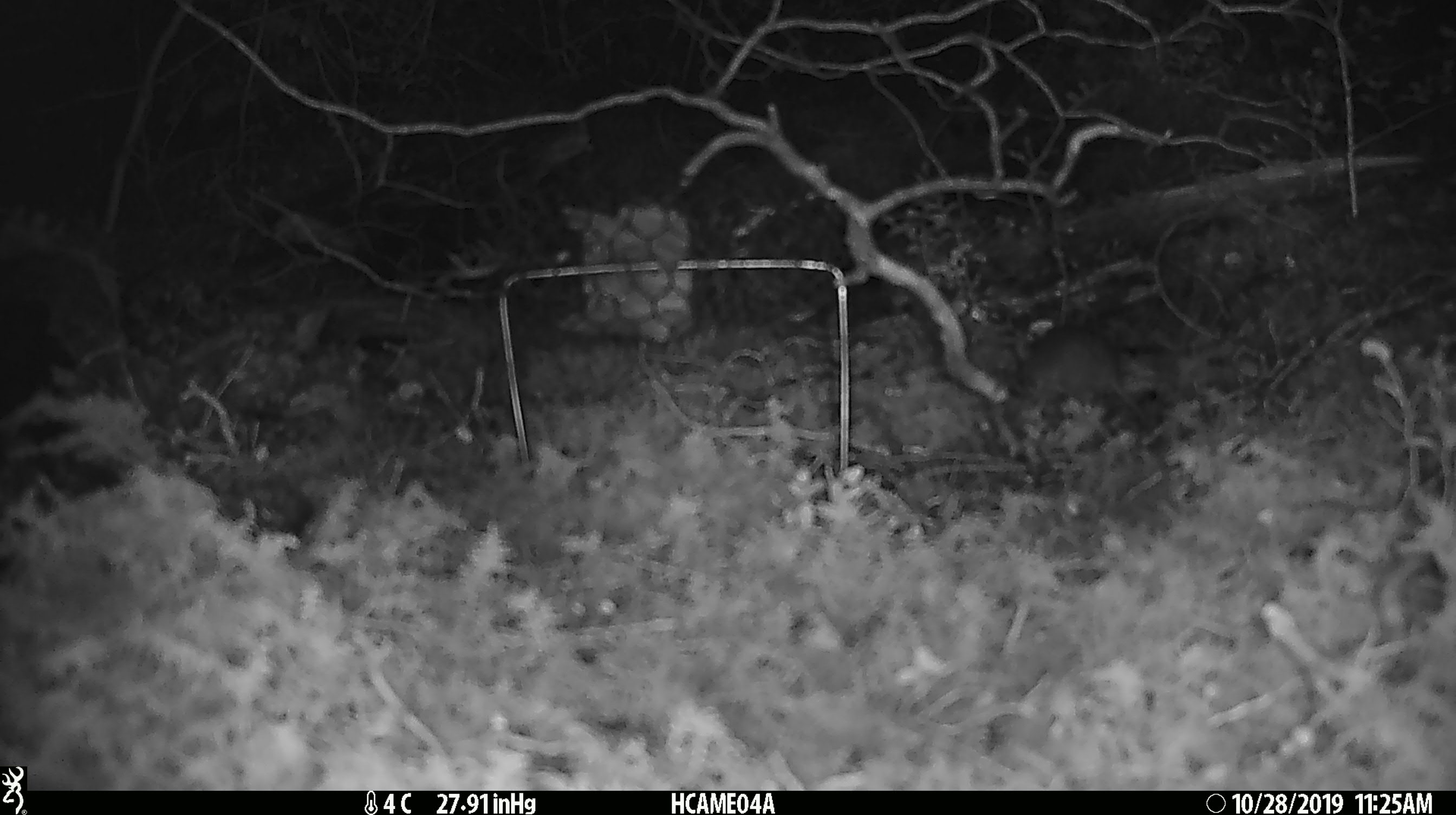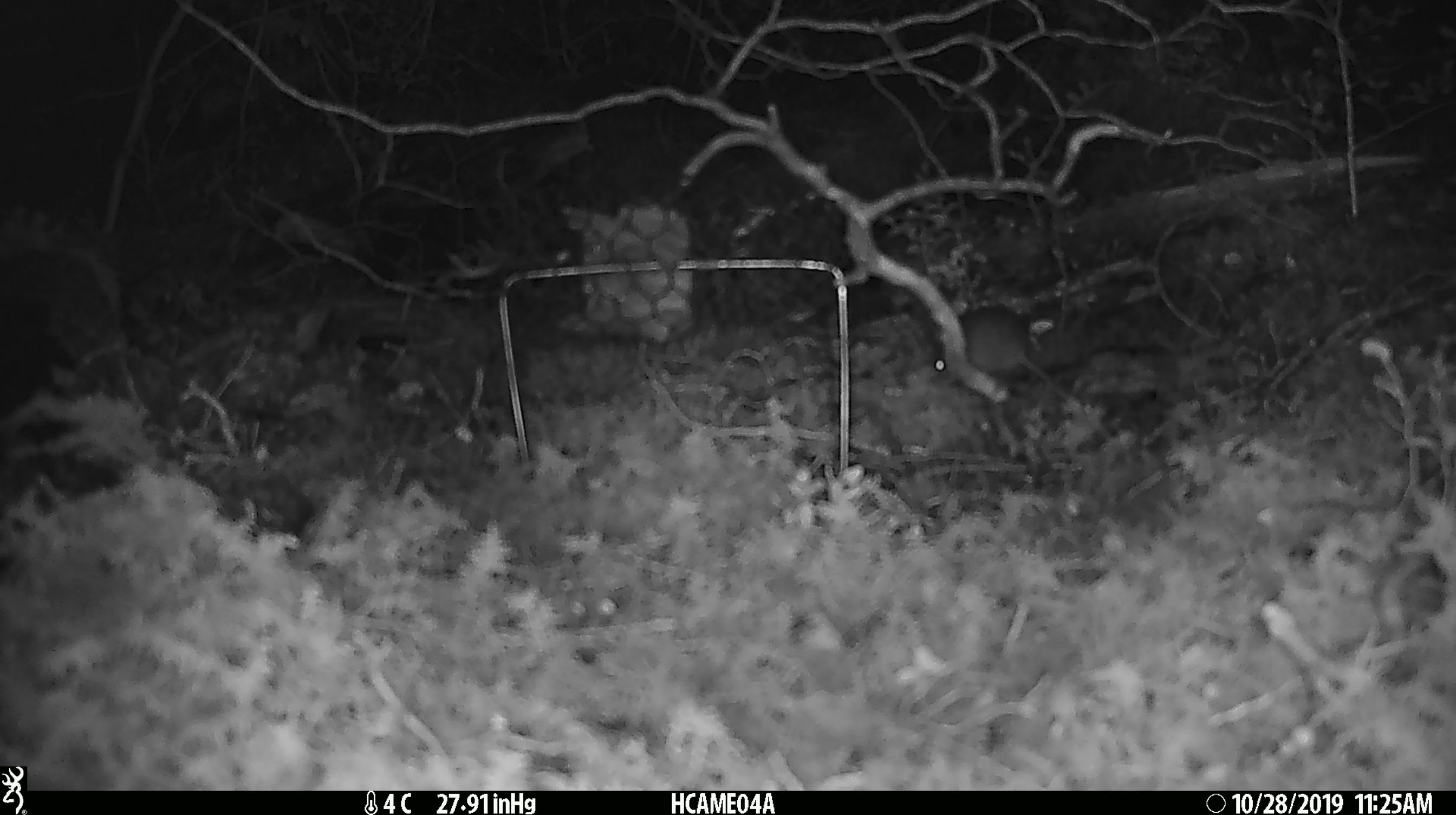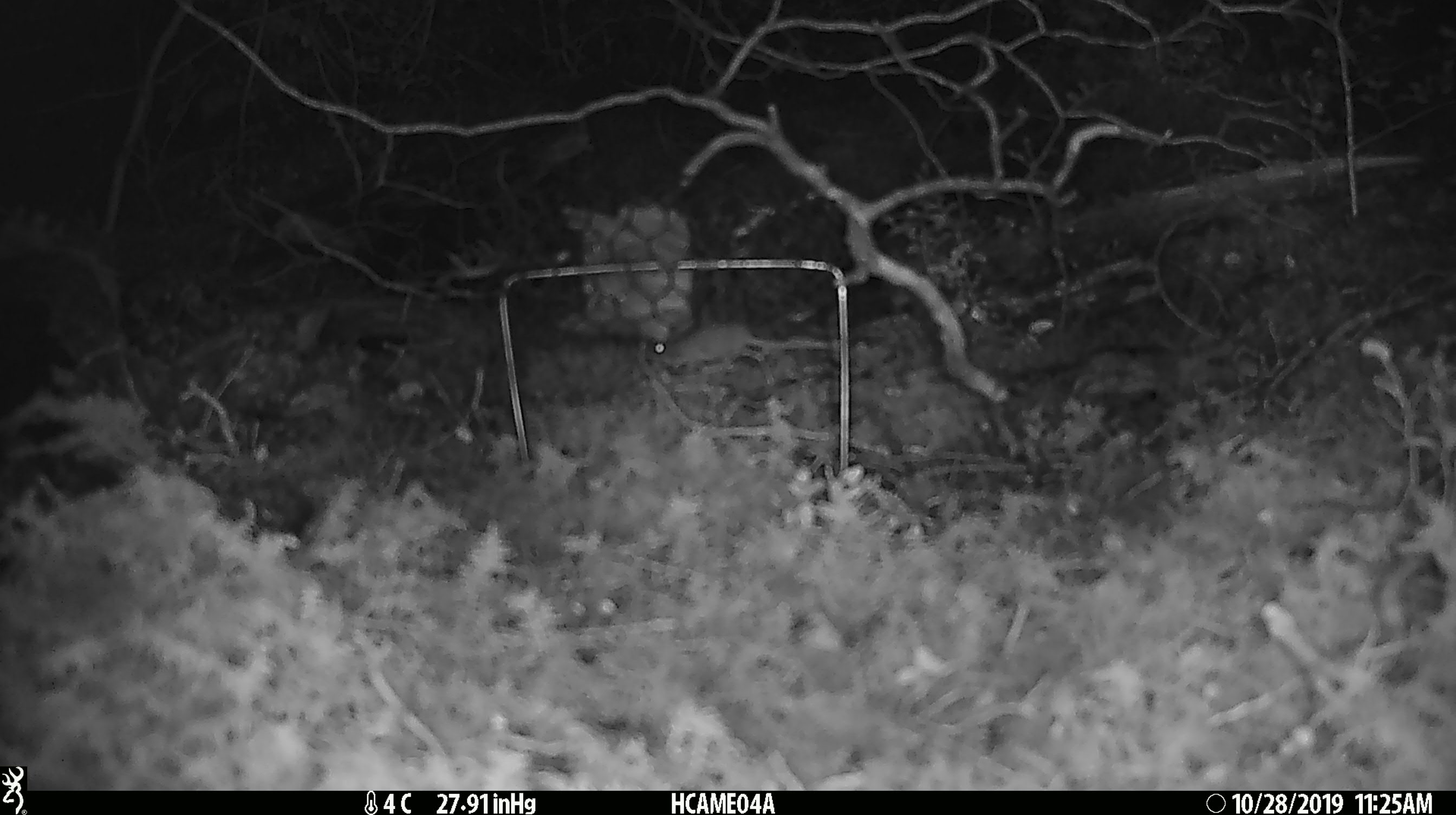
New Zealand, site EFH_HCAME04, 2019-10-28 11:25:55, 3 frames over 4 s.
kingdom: Animalia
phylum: Chordata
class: Mammalia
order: Rodentia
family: Muridae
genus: Mus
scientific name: Mus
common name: mouse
Mouse (Mus).